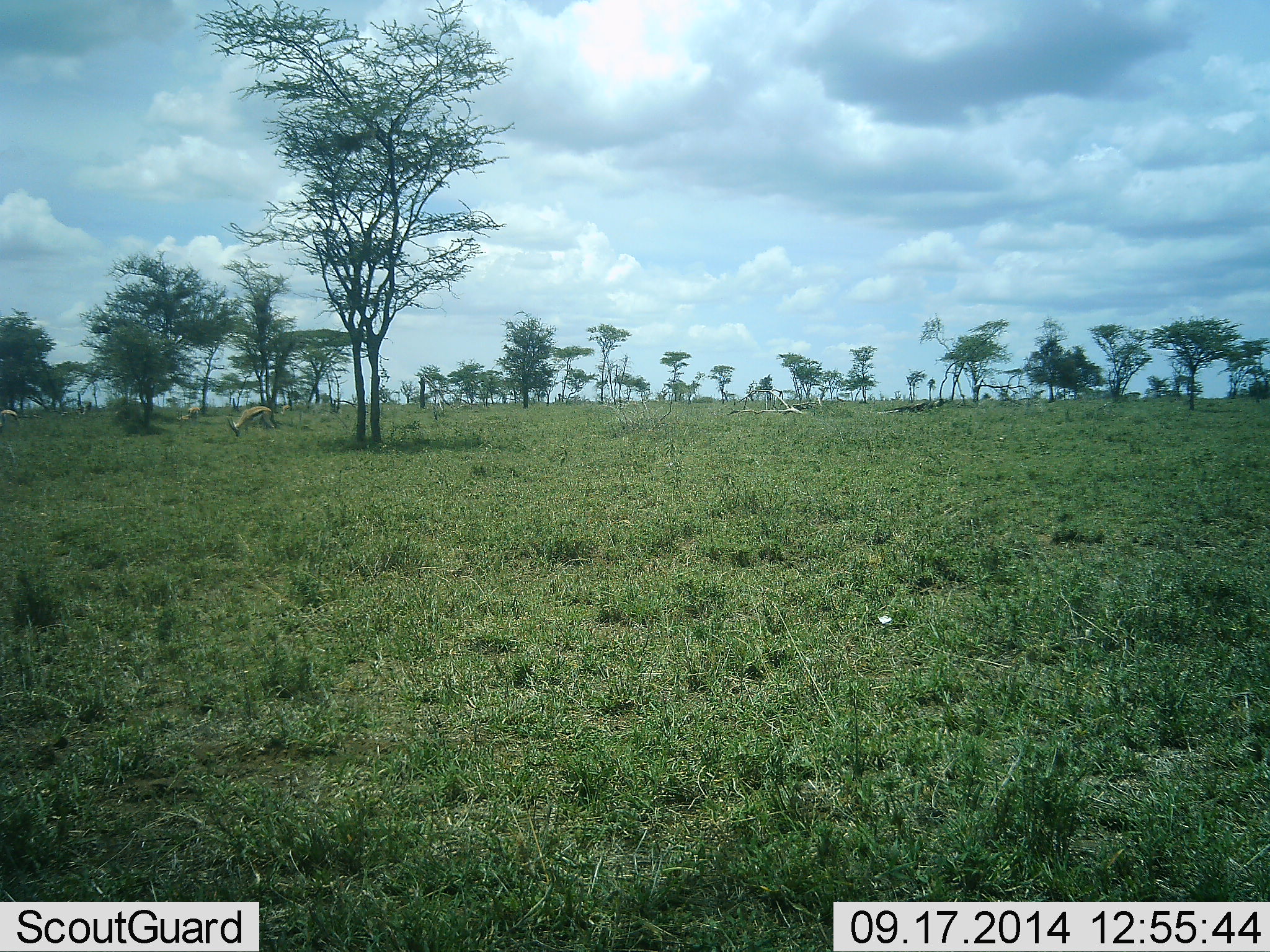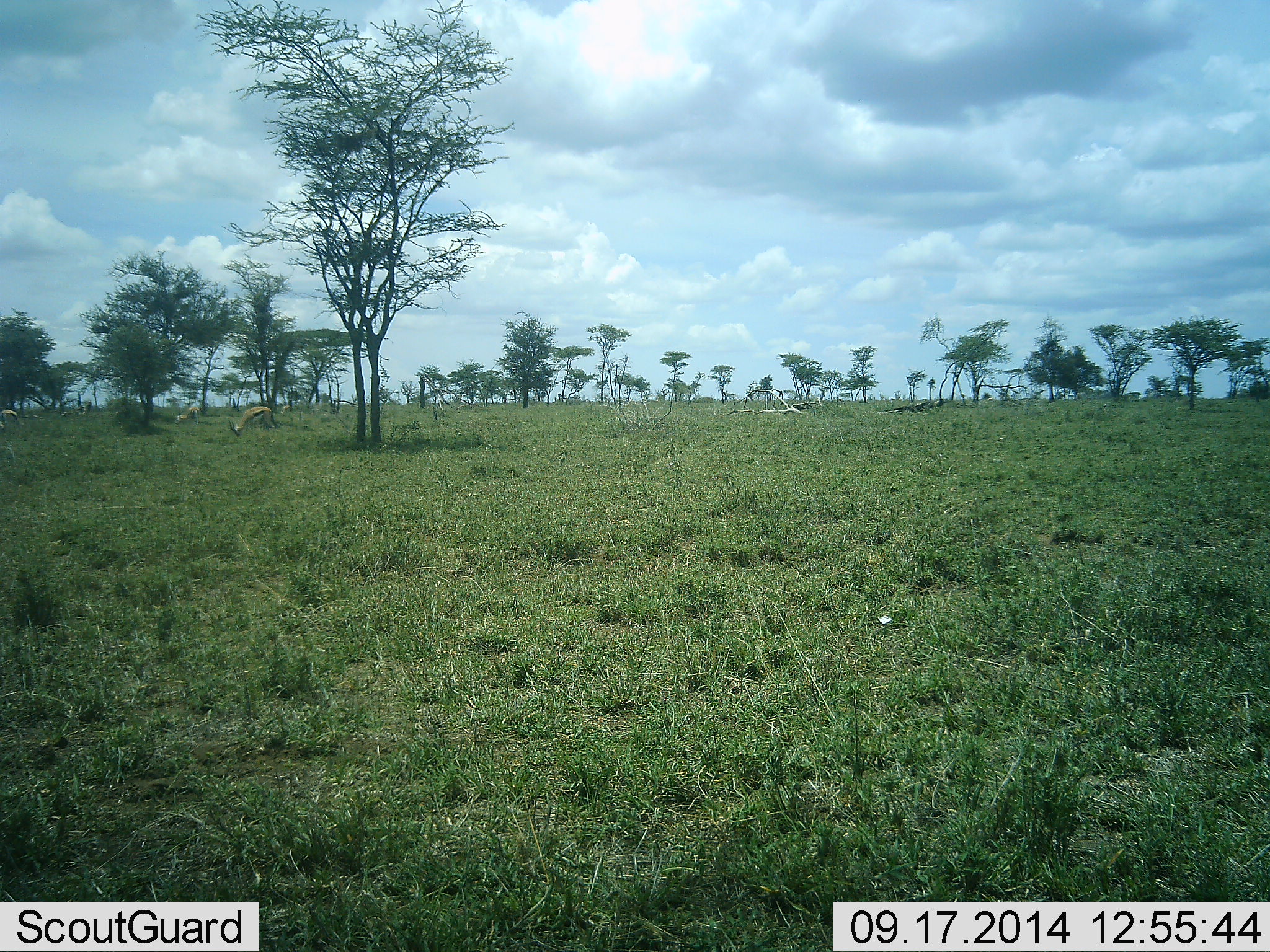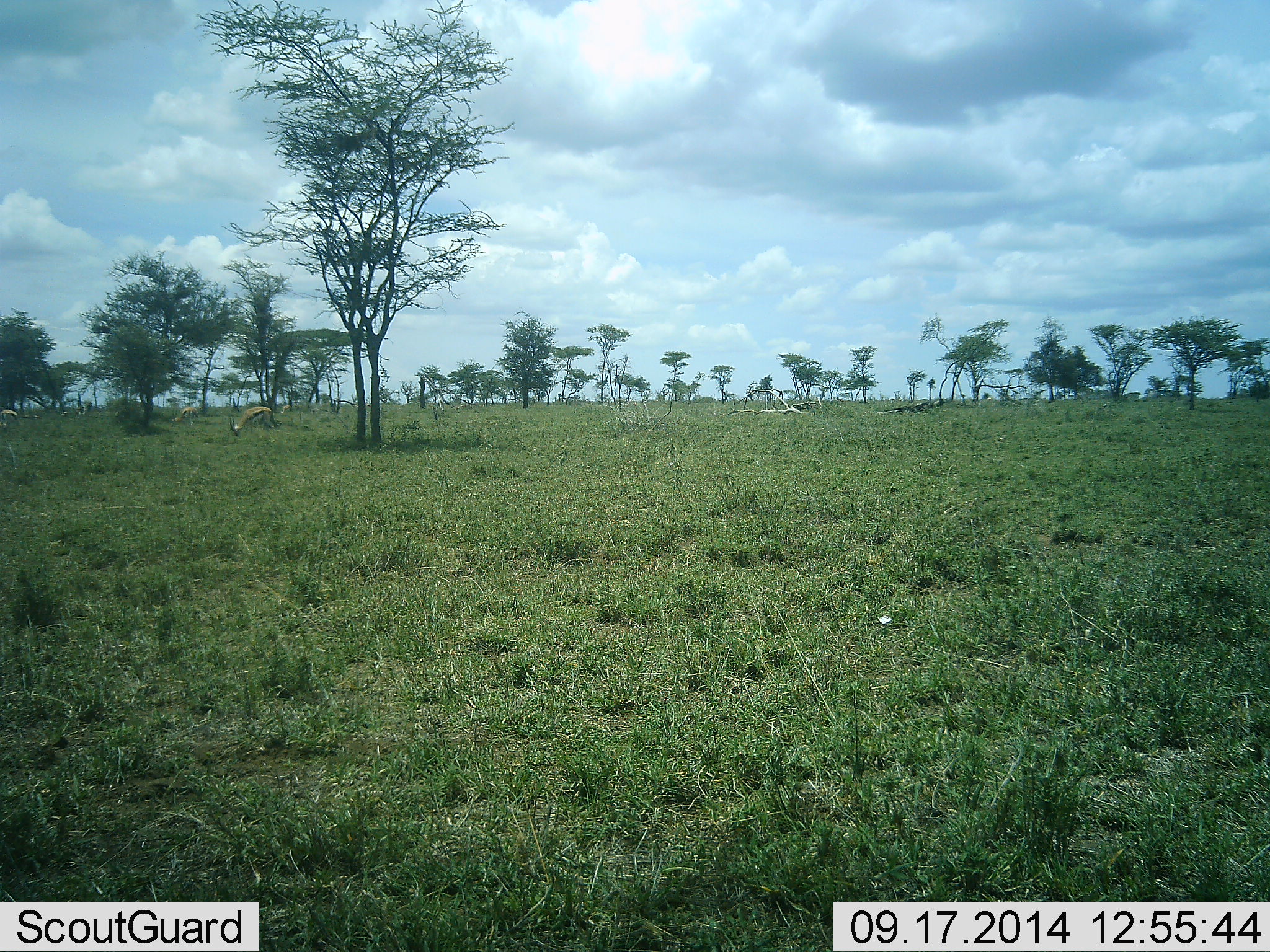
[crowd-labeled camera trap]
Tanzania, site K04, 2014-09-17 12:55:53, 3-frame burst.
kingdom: Animalia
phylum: Chordata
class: Mammalia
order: Artiodactyla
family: Bovidae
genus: Eudorcas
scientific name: Eudorcas thomsonii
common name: thomson's gazelle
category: gazellethomsons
Gazellethomsons (thomson's gazelle) (Eudorcas thomsonii), count 2. Behavior (volunteer vote fractions): standing 10%, resting 0%, moving 10%, interacting 0%. Young present (vote fraction): 0%. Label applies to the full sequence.